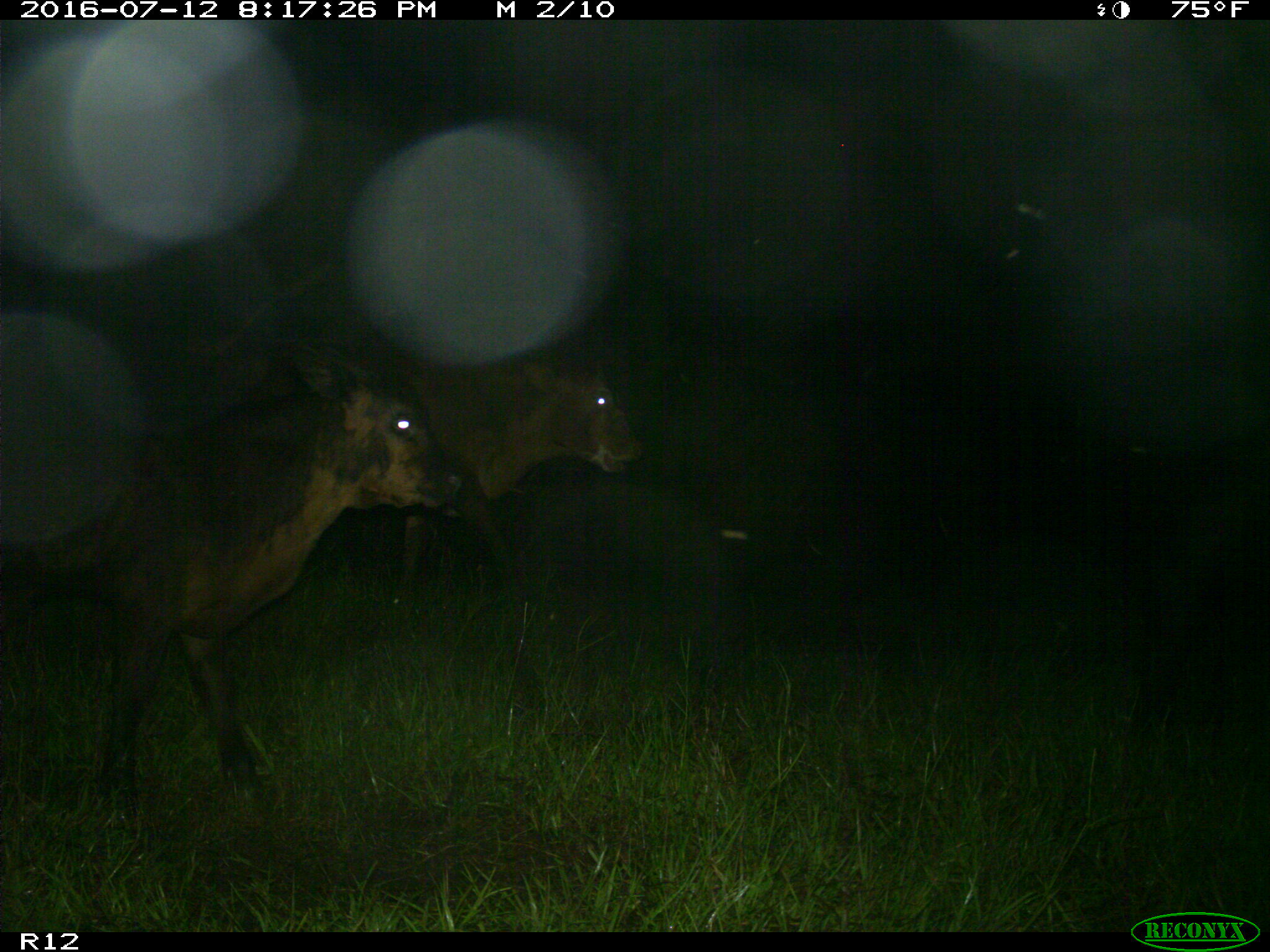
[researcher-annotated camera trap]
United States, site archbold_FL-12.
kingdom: Animalia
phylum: Chordata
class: Mammalia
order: Artiodactyla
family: Bovidae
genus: Bos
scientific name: Bos taurus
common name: domestic cow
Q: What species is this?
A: Bos taurus (domestic cow).